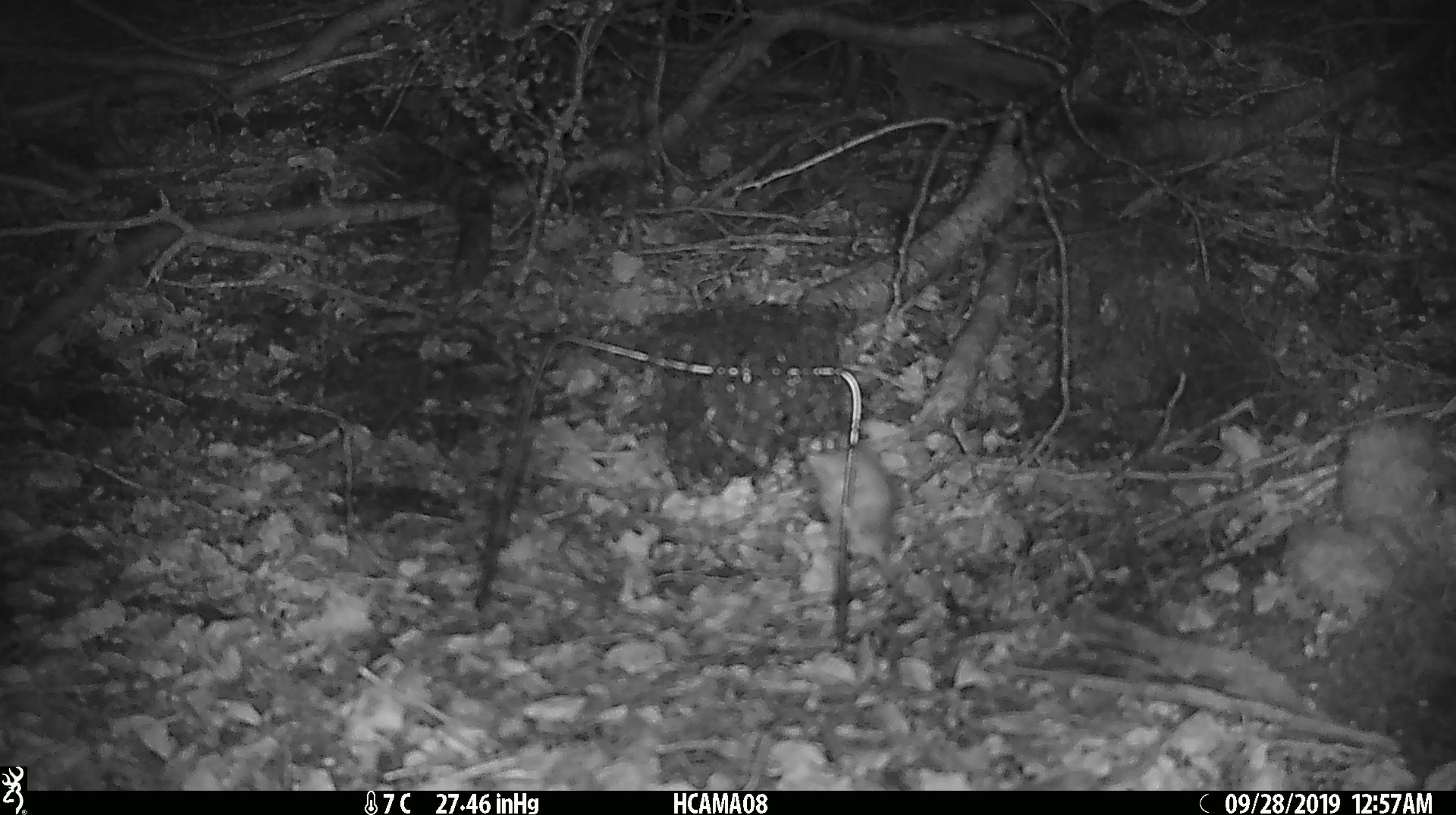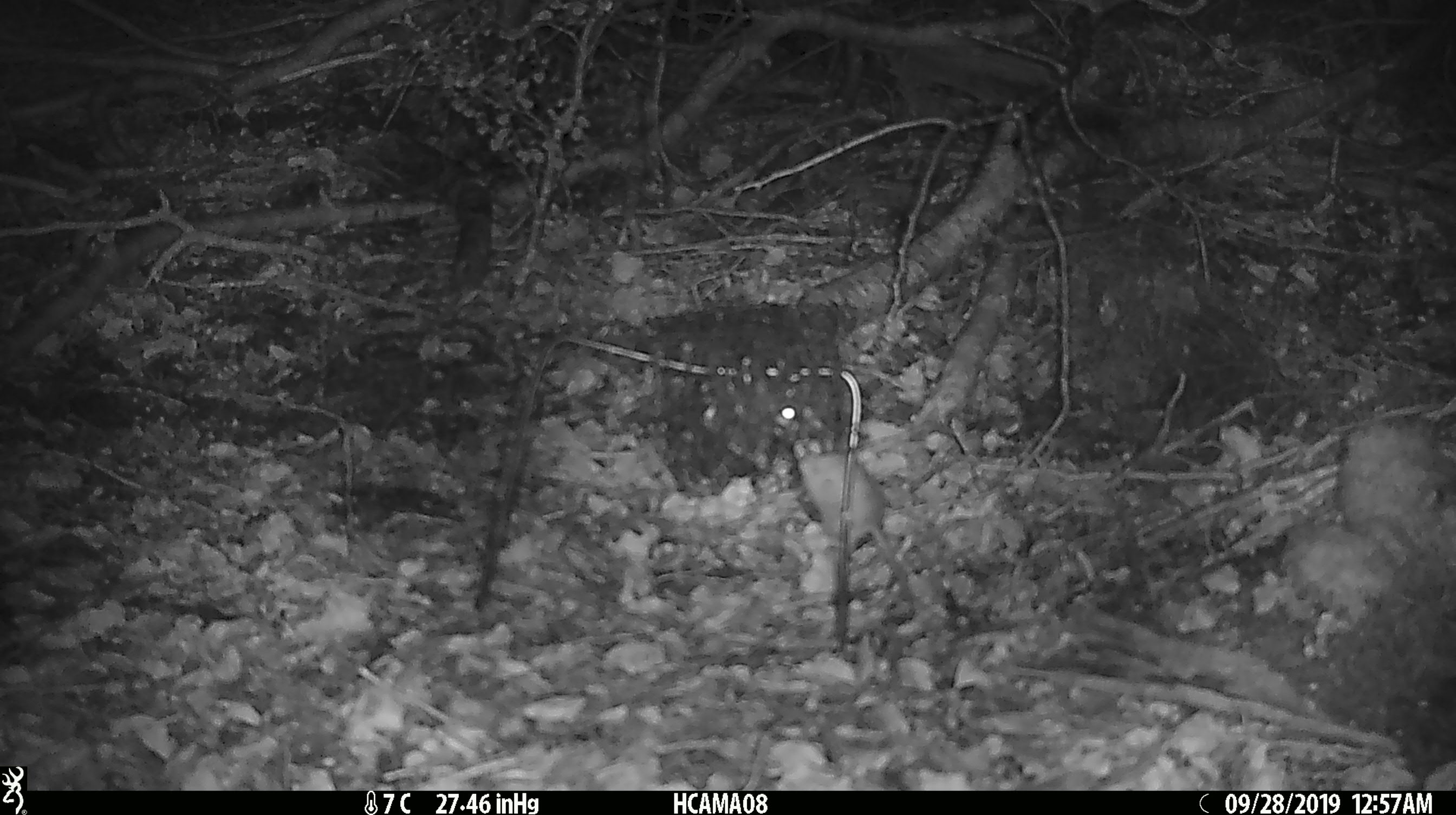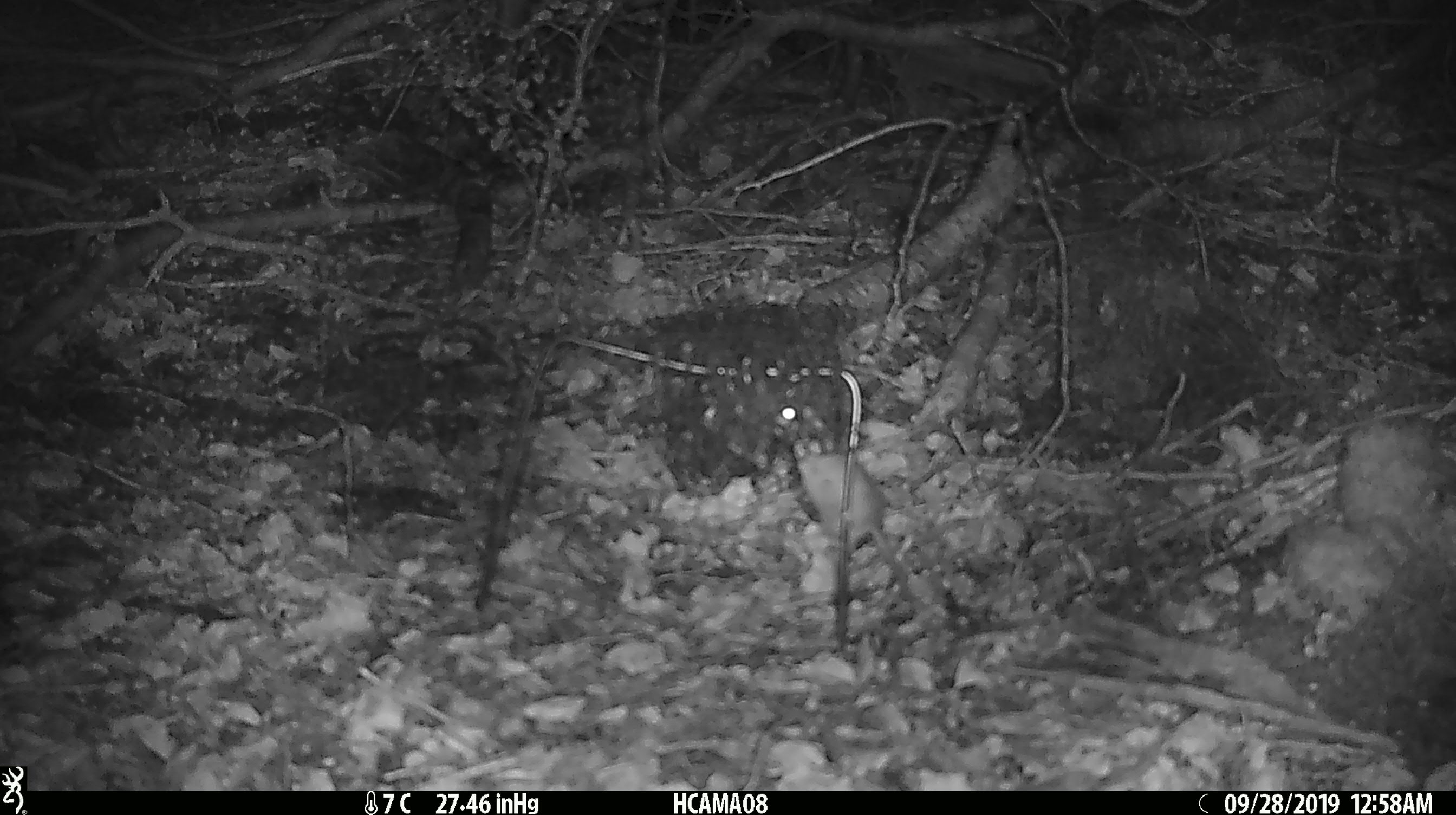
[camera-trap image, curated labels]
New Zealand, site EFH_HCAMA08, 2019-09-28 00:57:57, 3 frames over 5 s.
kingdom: Animalia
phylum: Chordata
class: Mammalia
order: Rodentia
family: Muridae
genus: Mus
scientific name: Mus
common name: mouse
Mouse (Mus).